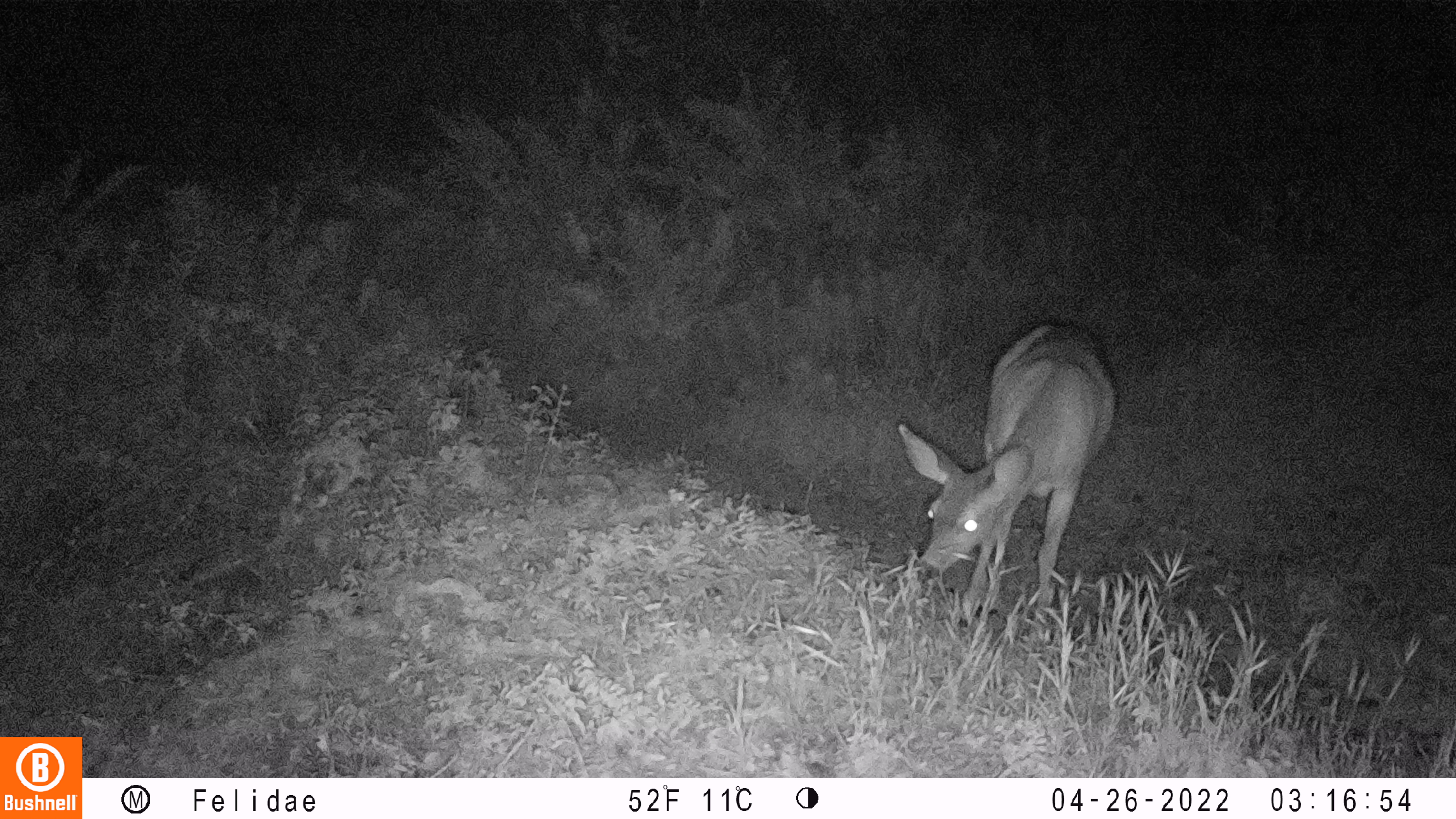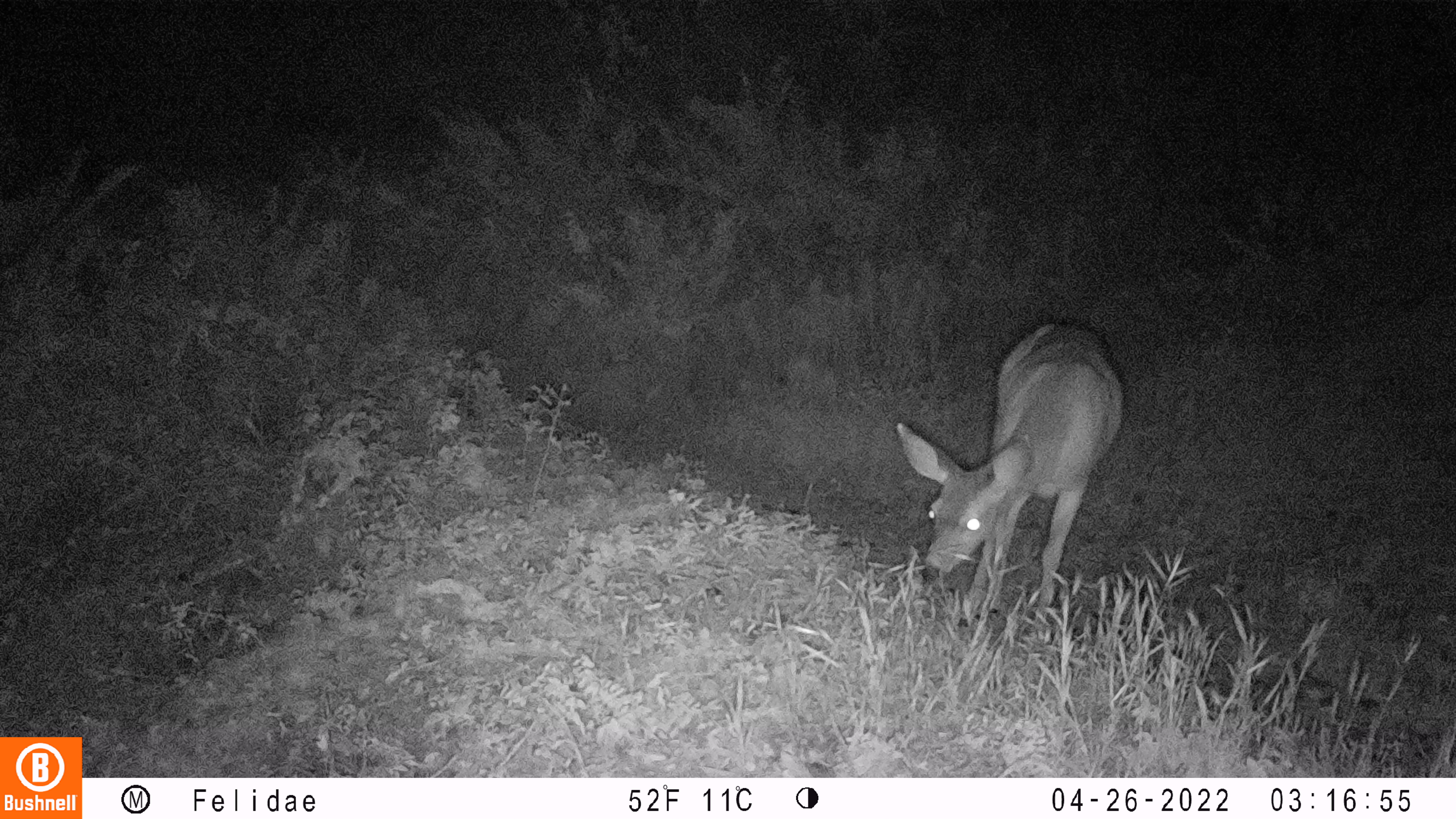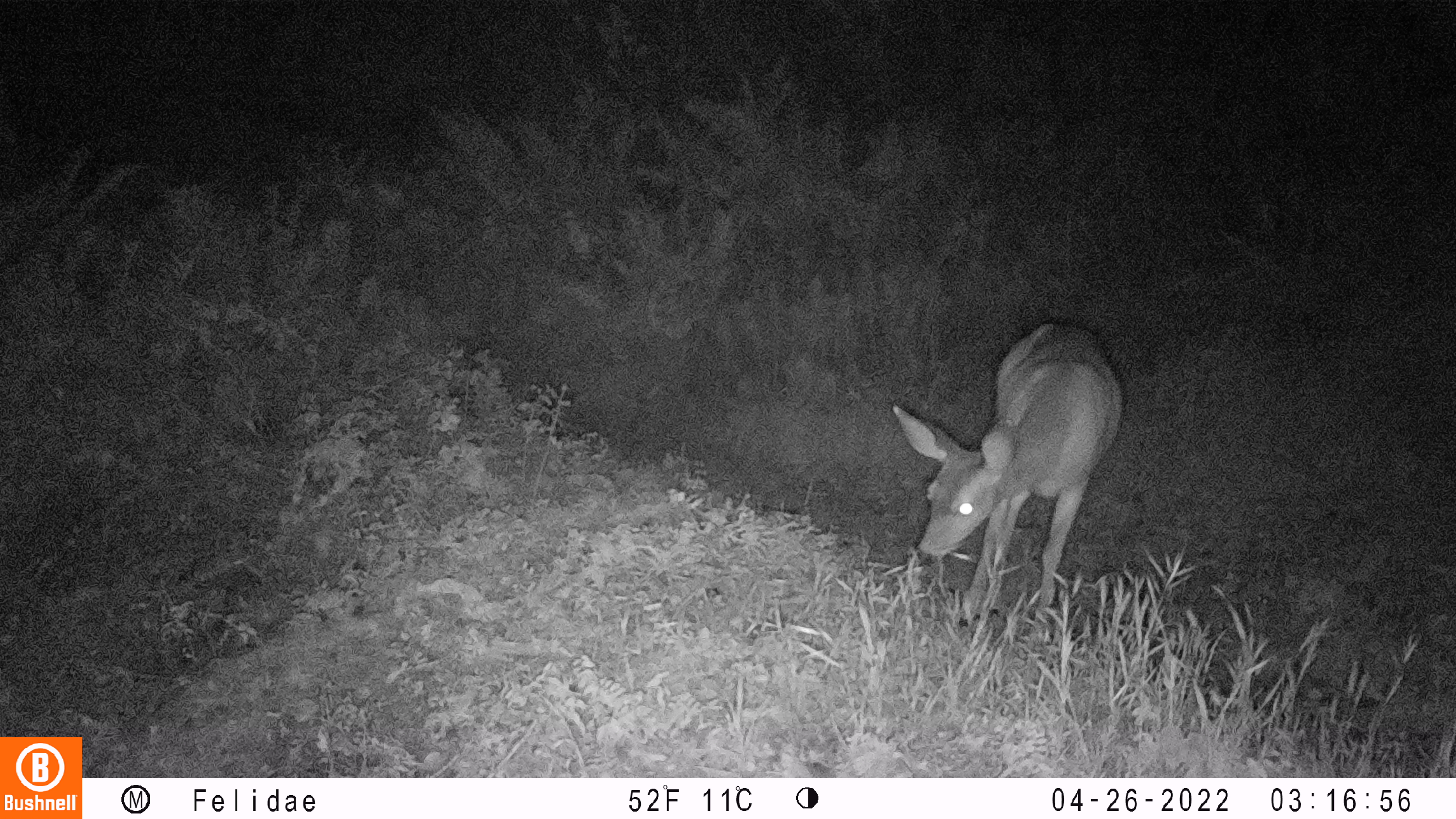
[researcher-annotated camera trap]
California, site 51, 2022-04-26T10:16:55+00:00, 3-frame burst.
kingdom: Animalia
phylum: Chordata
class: Mammalia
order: Artiodactyla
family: Cervidae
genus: Odocoileus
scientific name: Odocoileus hemionus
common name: mule deer